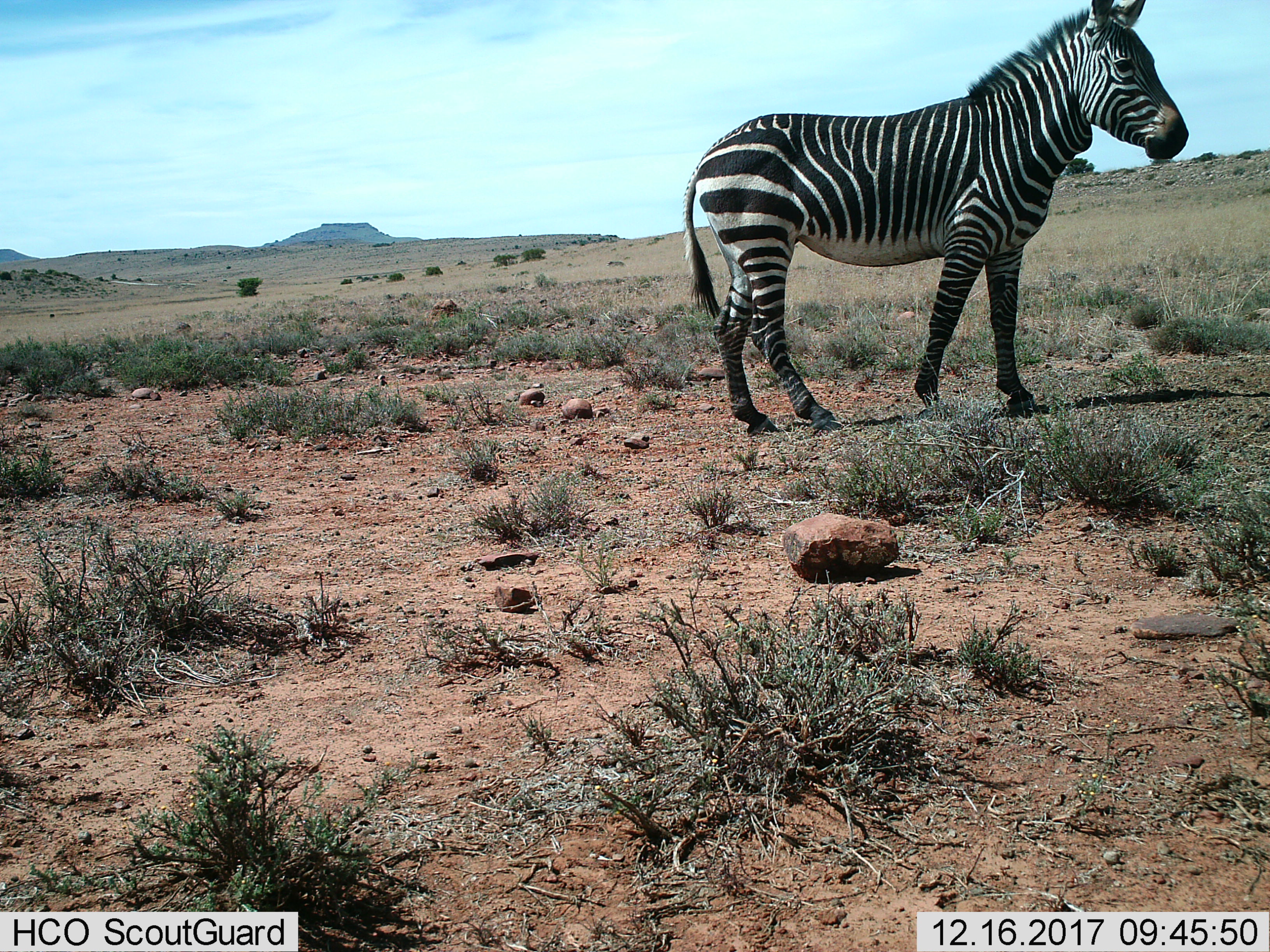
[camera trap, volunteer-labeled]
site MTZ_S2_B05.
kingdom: Animalia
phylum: Chordata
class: Mammalia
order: Perissodactyla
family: Equidae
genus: Equus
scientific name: Equus zebra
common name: mountain zebra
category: zebramountain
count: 1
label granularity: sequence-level